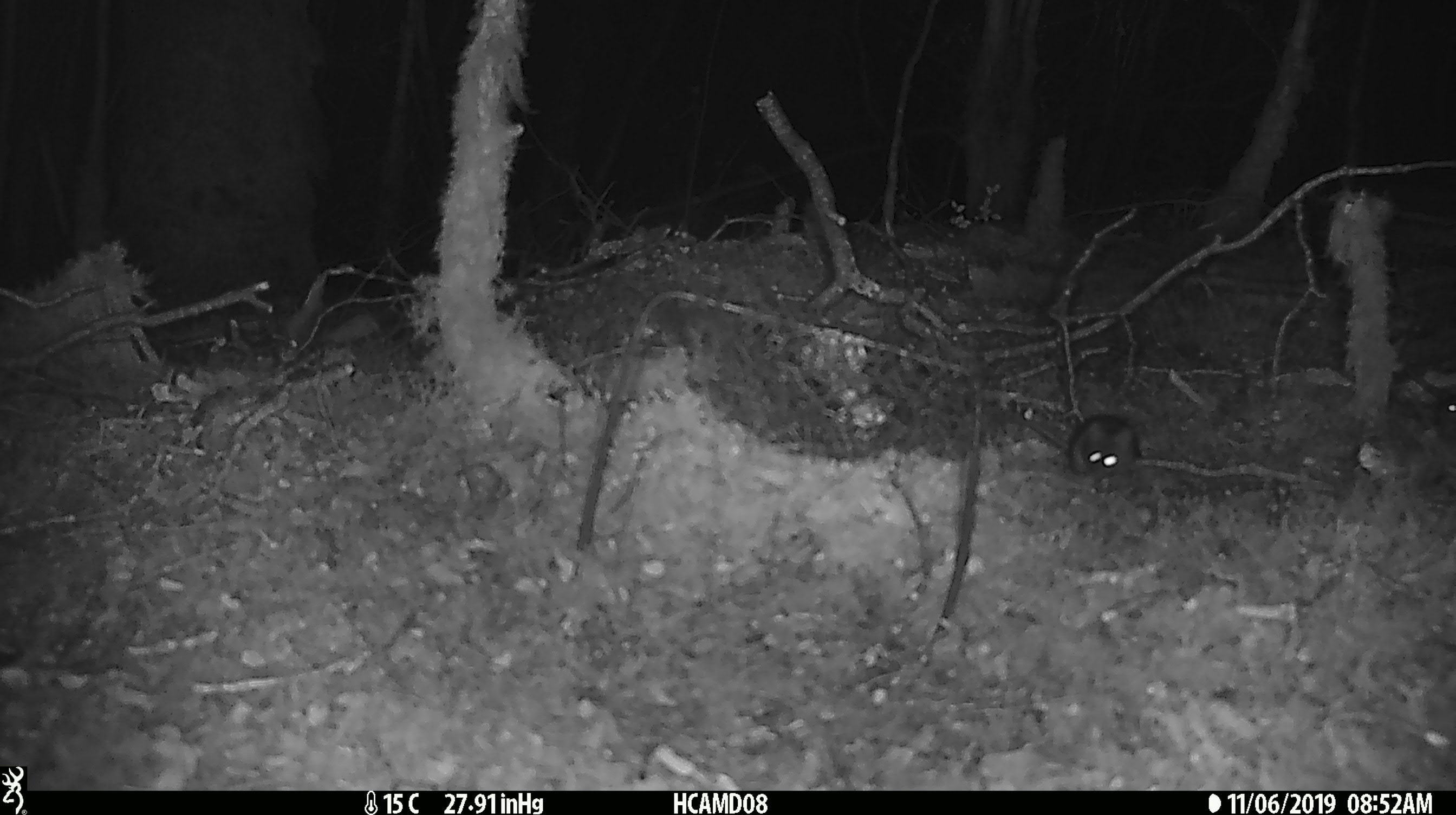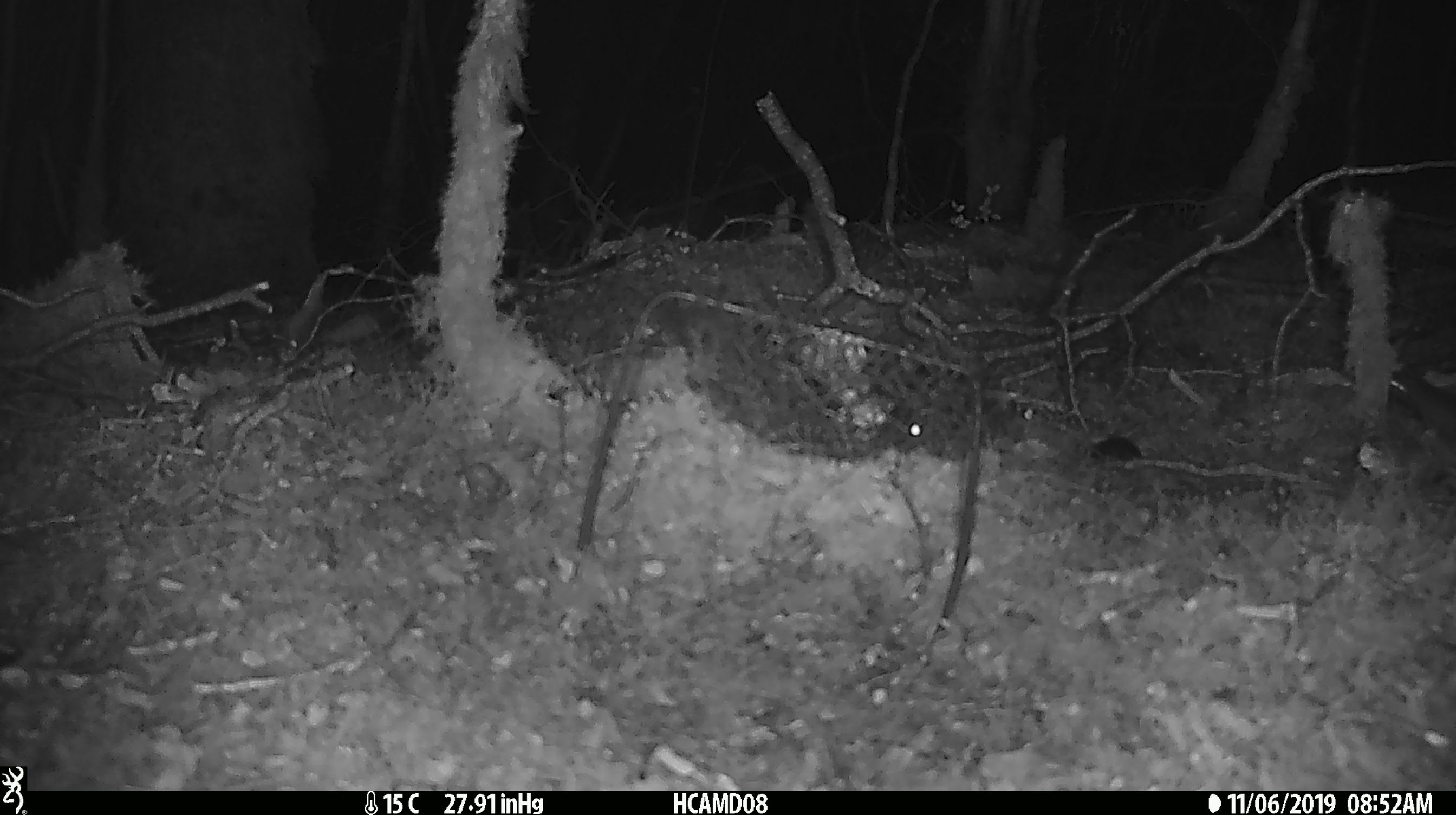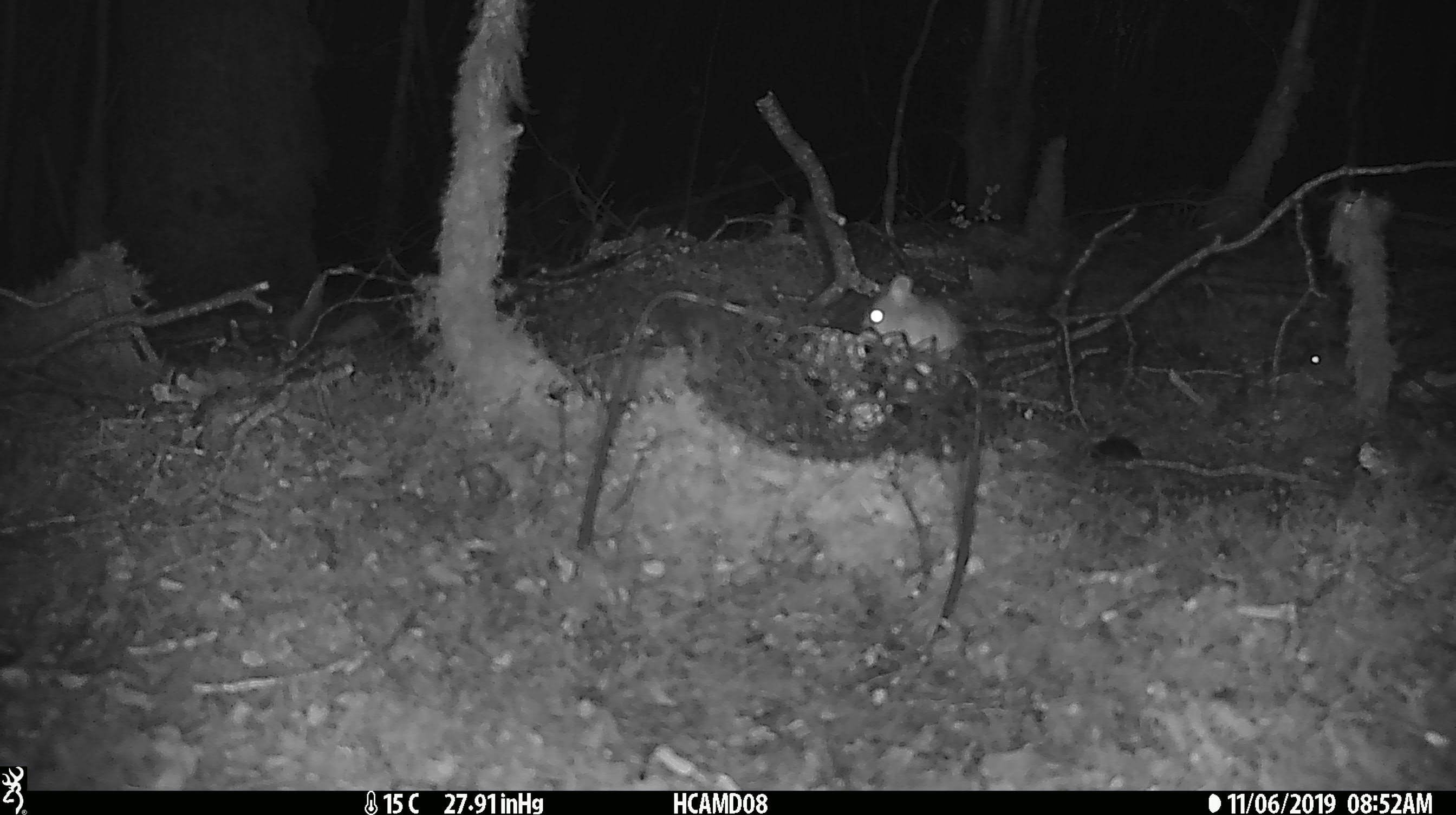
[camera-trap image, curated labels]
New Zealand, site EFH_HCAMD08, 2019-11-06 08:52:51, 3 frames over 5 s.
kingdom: Animalia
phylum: Chordata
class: Mammalia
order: Rodentia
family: Muridae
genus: Mus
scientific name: Mus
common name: mouse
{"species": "mouse (Mus)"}